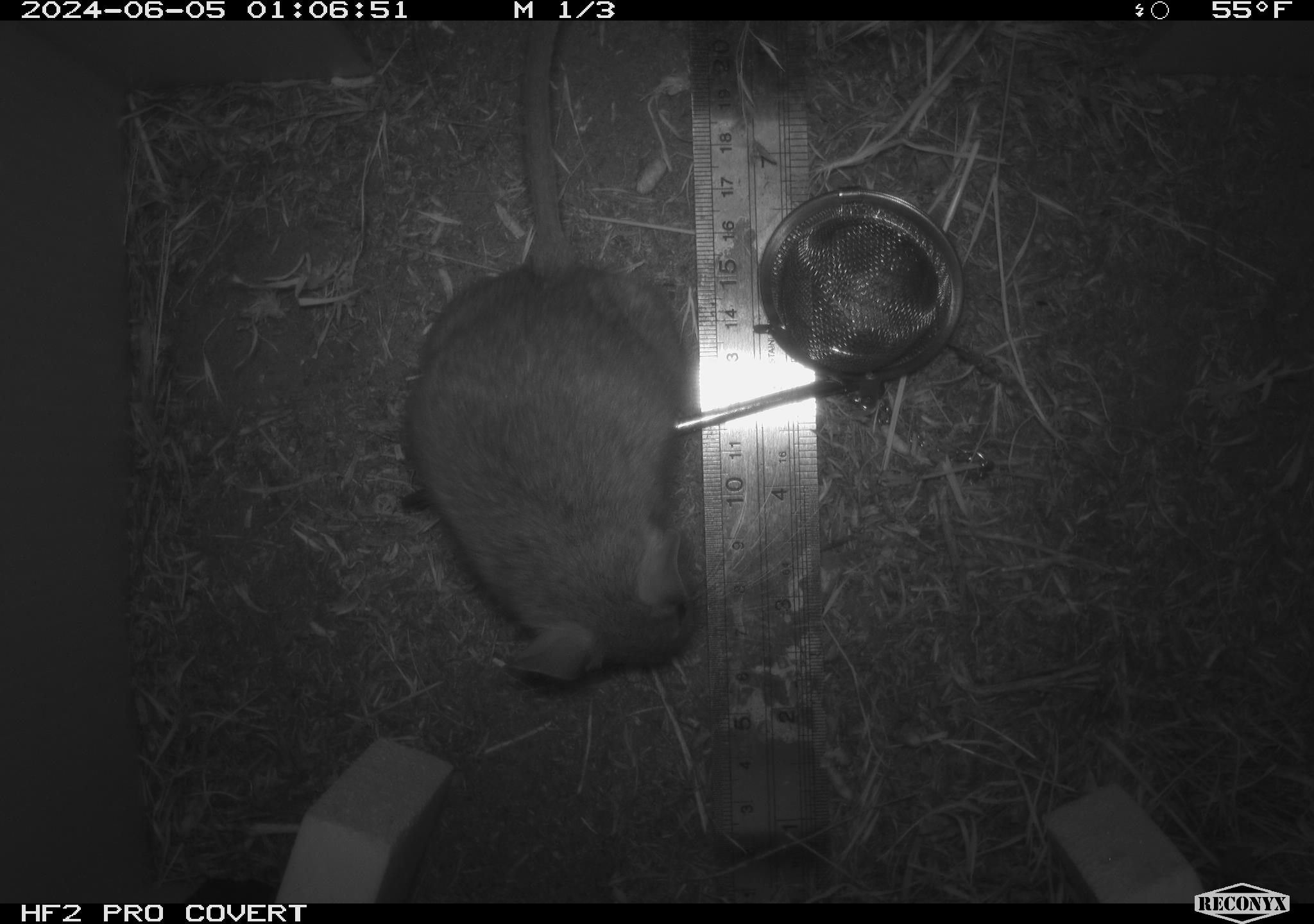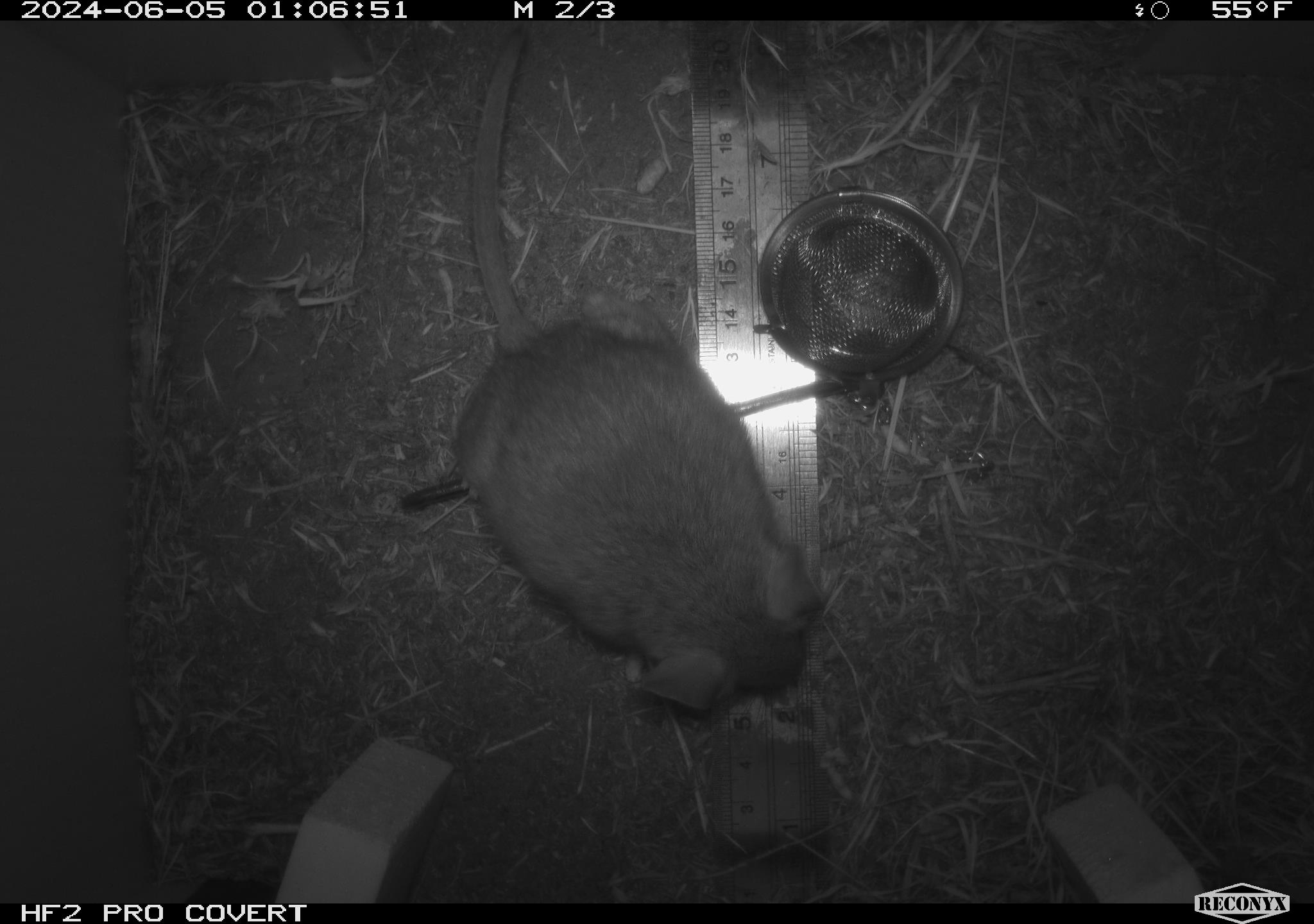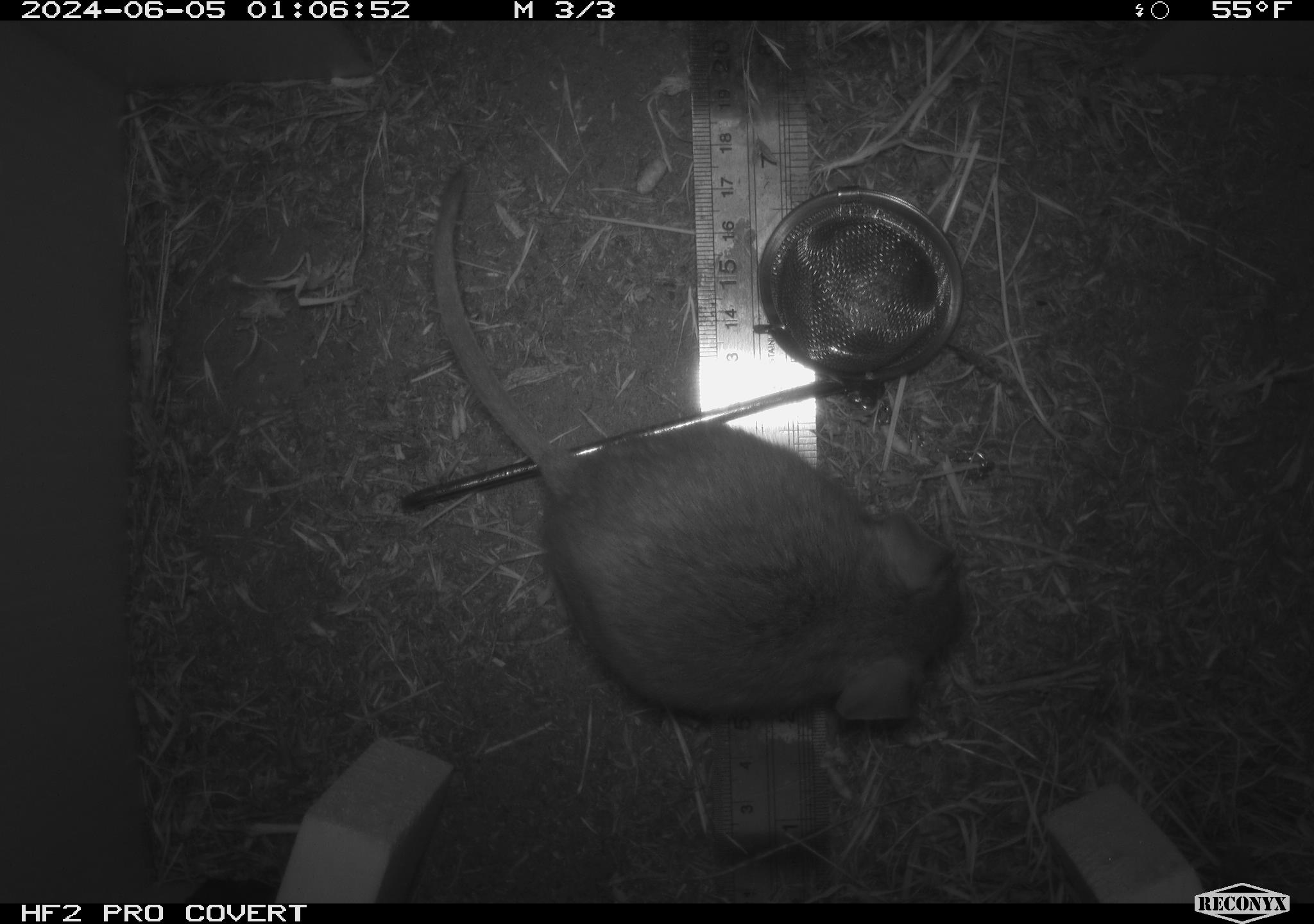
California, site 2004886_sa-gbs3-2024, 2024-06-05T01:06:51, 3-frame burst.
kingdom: Animalia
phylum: Chordata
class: Mammalia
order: Rodentia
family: Cricetidae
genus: Neotoma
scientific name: Neotoma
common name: pack rat or woodrat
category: neotoma species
Neotoma species (pack rat or woodrat) (Neotoma).